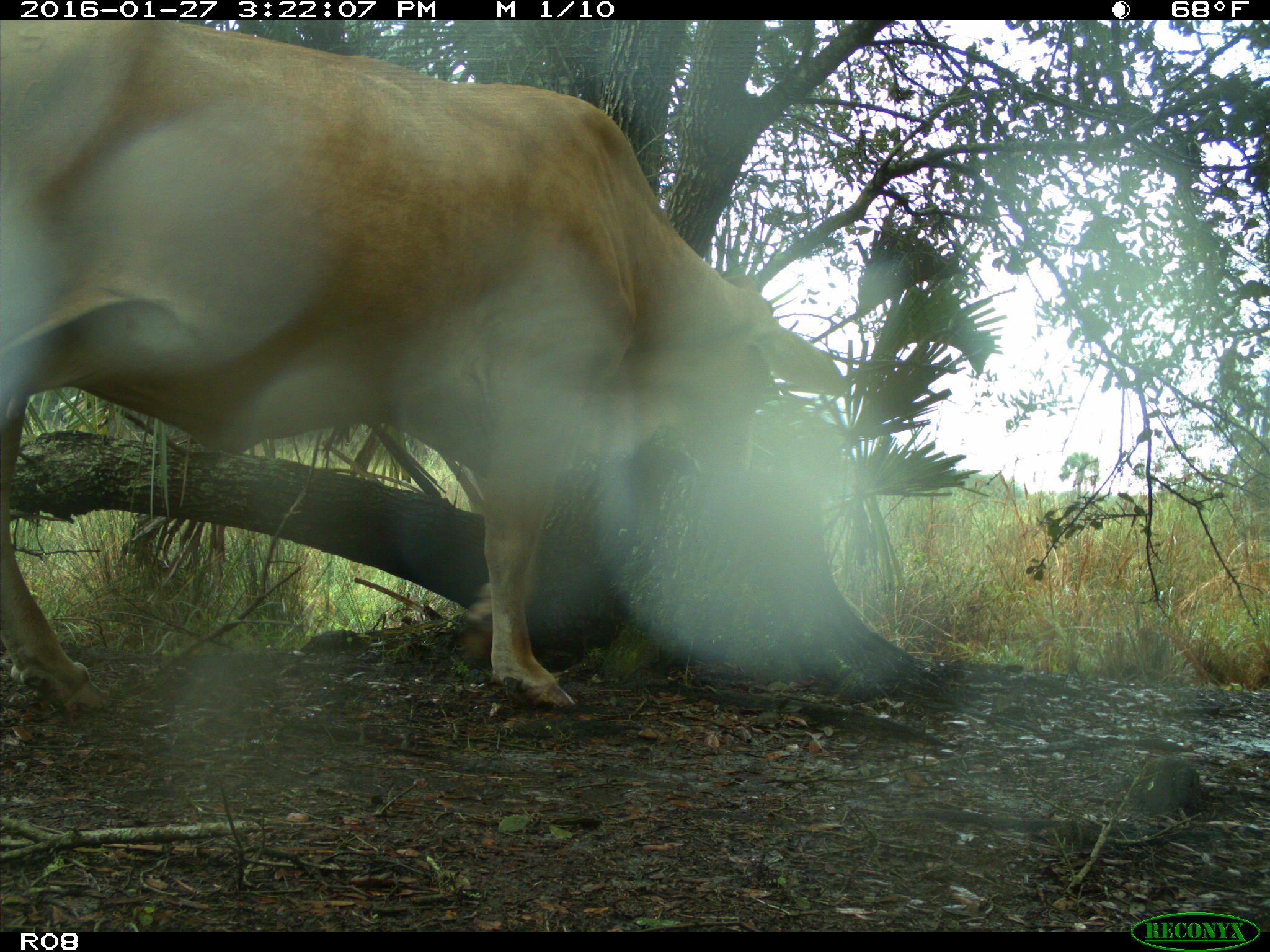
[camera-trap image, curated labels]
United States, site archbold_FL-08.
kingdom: Animalia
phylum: Chordata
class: Mammalia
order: Artiodactyla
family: Bovidae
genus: Bos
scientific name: Bos taurus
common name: domestic cow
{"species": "Bos taurus (domestic cow)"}